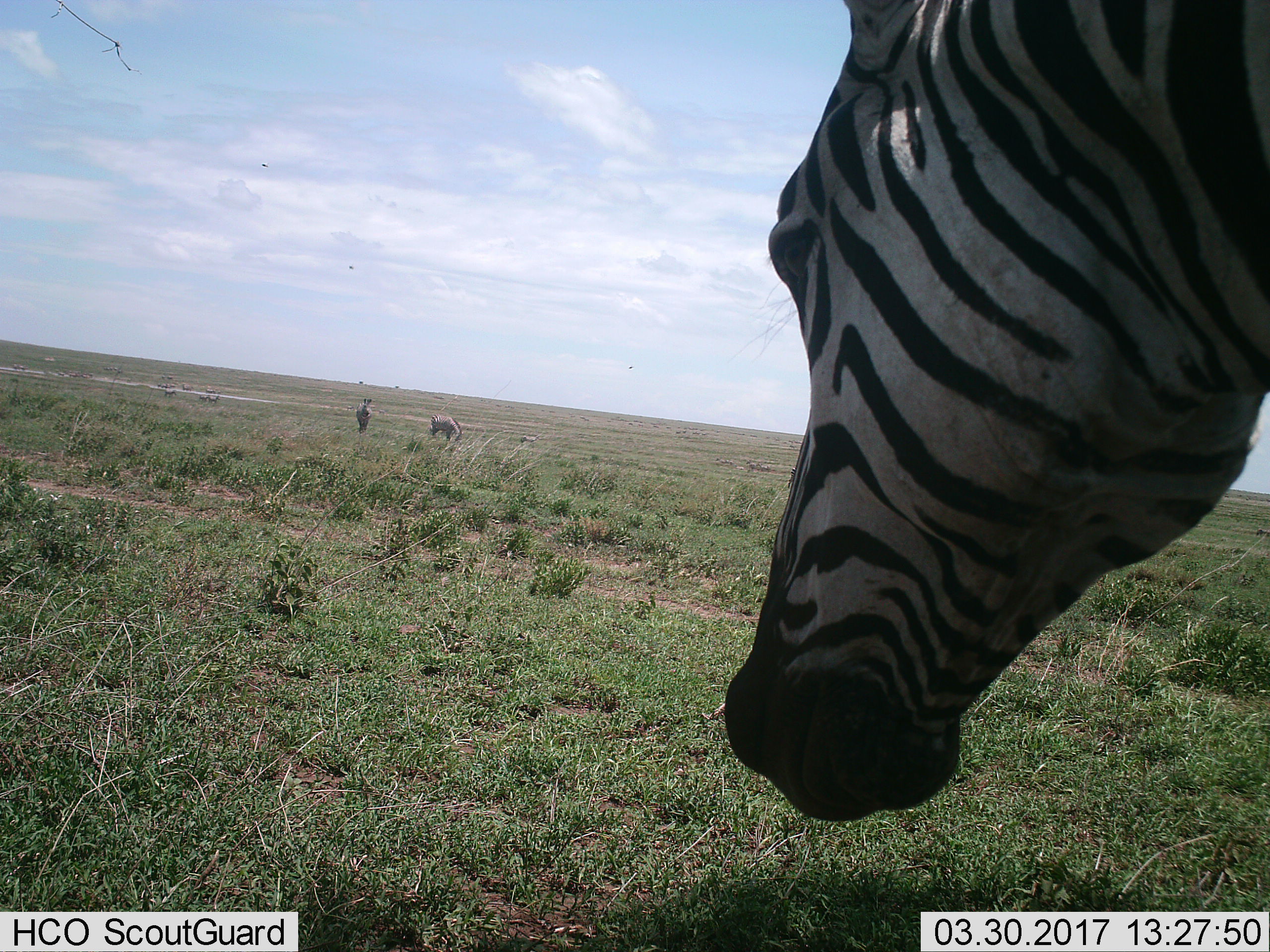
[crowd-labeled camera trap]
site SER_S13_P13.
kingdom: Animalia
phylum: Chordata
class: Mammalia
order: Perissodactyla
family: Equidae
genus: Equus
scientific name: Equus quagga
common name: plains zebra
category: zebraplains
Zebraplains (plains zebra) (Equus quagga), count 9. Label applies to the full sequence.